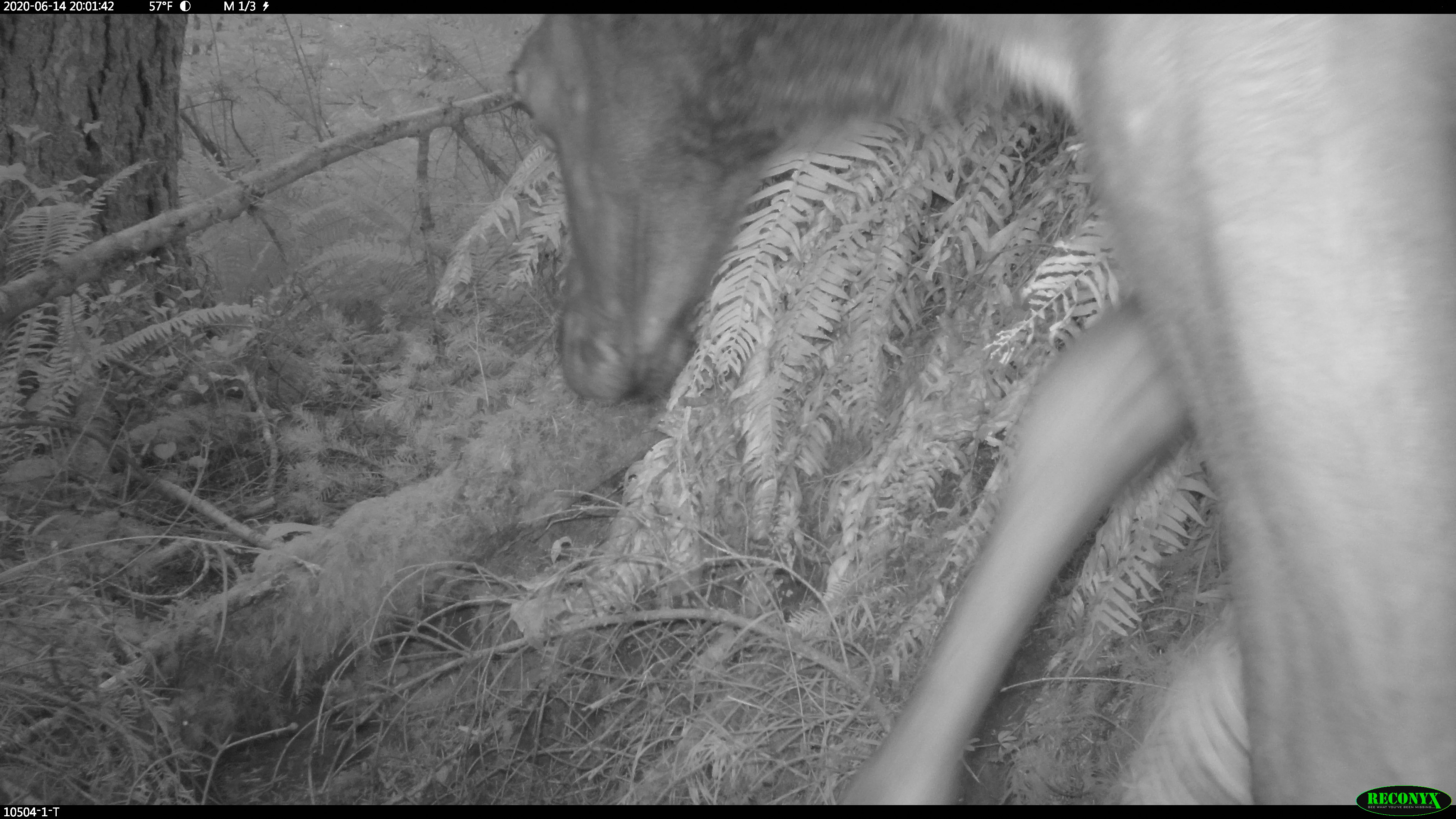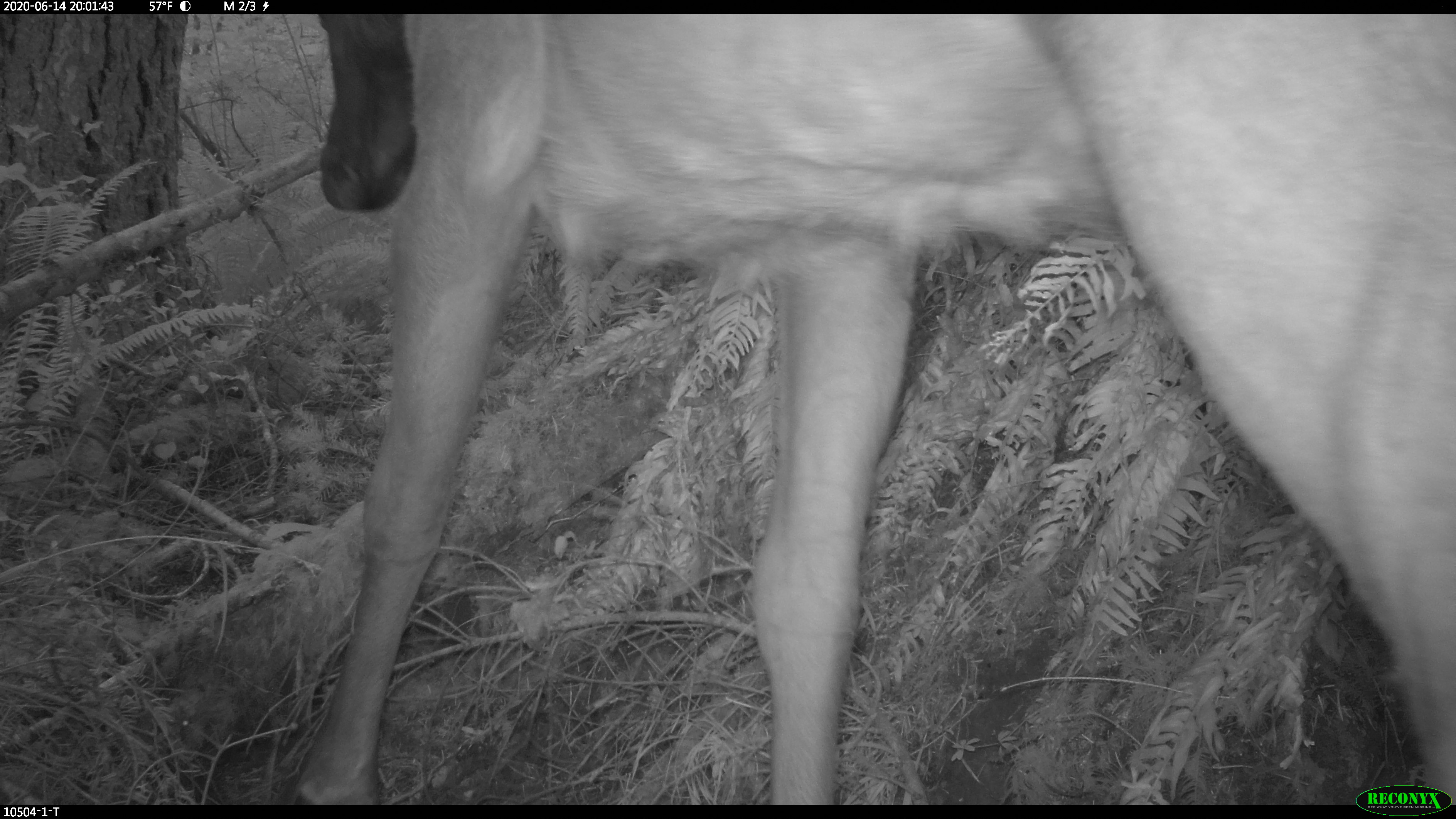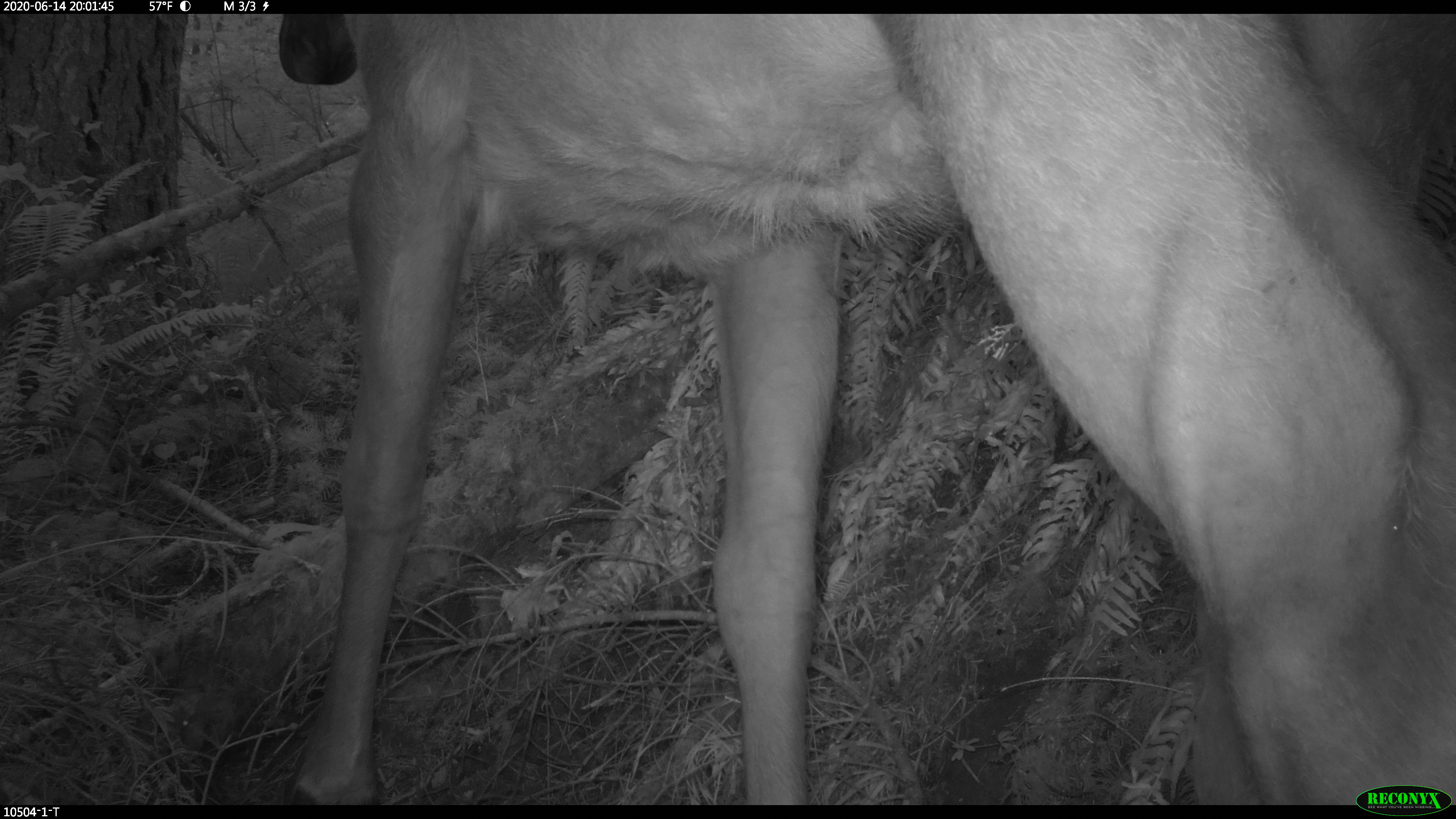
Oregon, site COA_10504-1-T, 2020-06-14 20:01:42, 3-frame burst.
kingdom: Animalia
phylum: Chordata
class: Mammalia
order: Artiodactyla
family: Cervidae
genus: Cervus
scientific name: Cervus canadensis roosevelti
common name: roosevelt elk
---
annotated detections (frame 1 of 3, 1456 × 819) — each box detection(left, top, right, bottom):
roosevelt elk: detection(497, 19, 1449, 778)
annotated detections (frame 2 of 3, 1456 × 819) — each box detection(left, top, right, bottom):
roosevelt elk: detection(306, 23, 1449, 778)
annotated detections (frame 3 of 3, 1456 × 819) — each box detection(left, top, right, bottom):
roosevelt elk: detection(270, 19, 1449, 778)